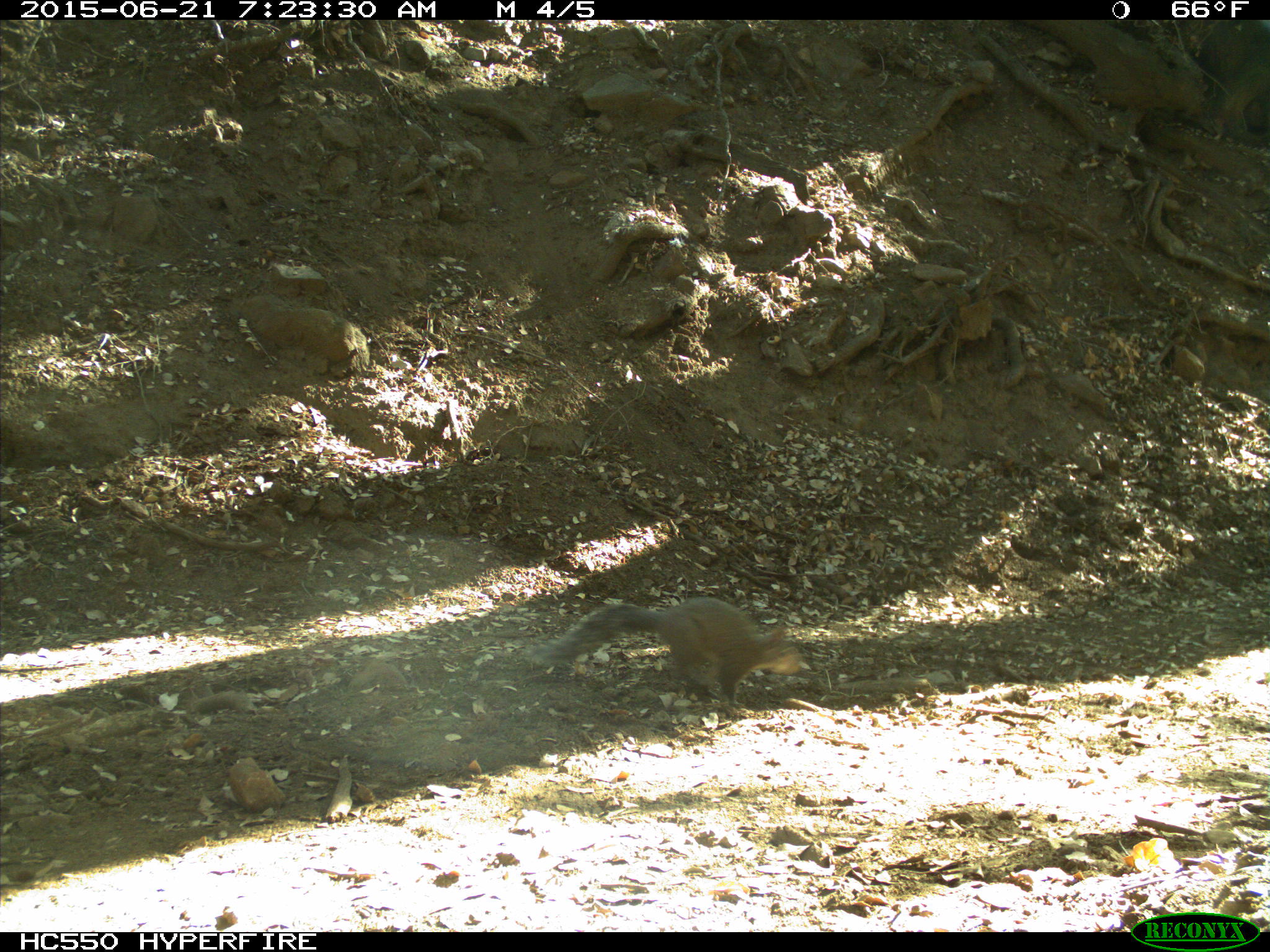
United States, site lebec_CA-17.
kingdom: Animalia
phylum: Chordata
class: Mammalia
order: Rodentia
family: Sciuridae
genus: Sciurus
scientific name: Sciurus carolinensis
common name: eastern gray squirrel